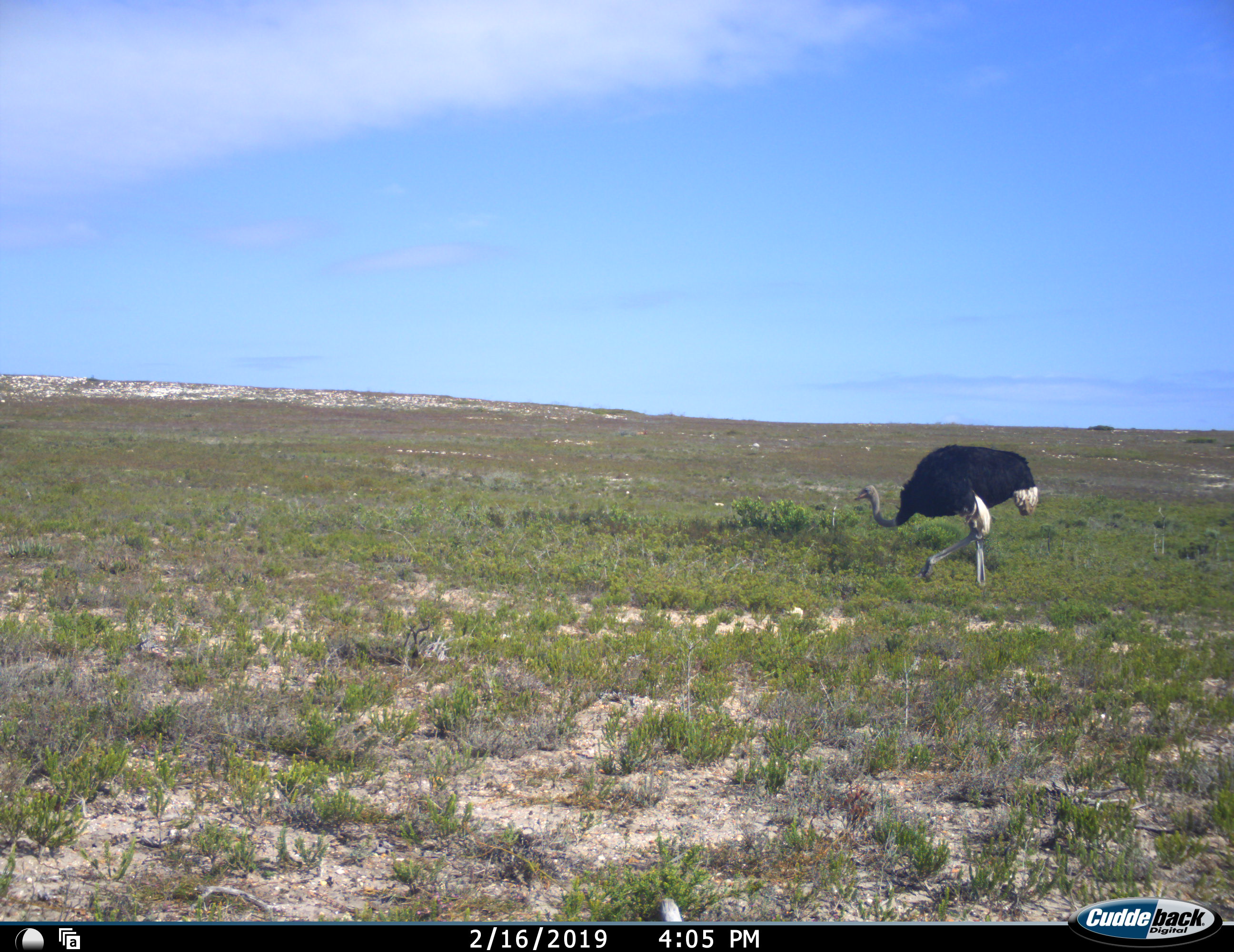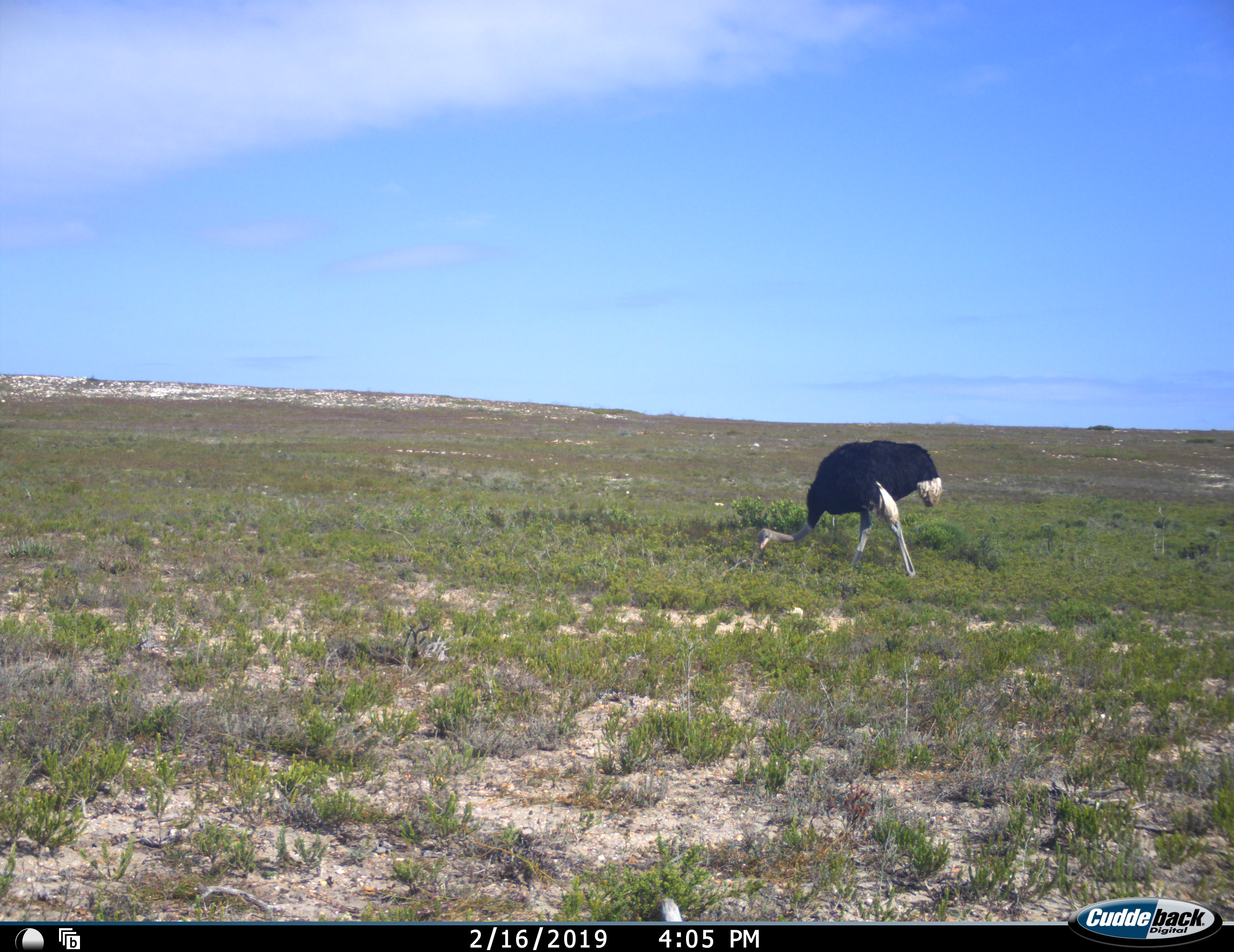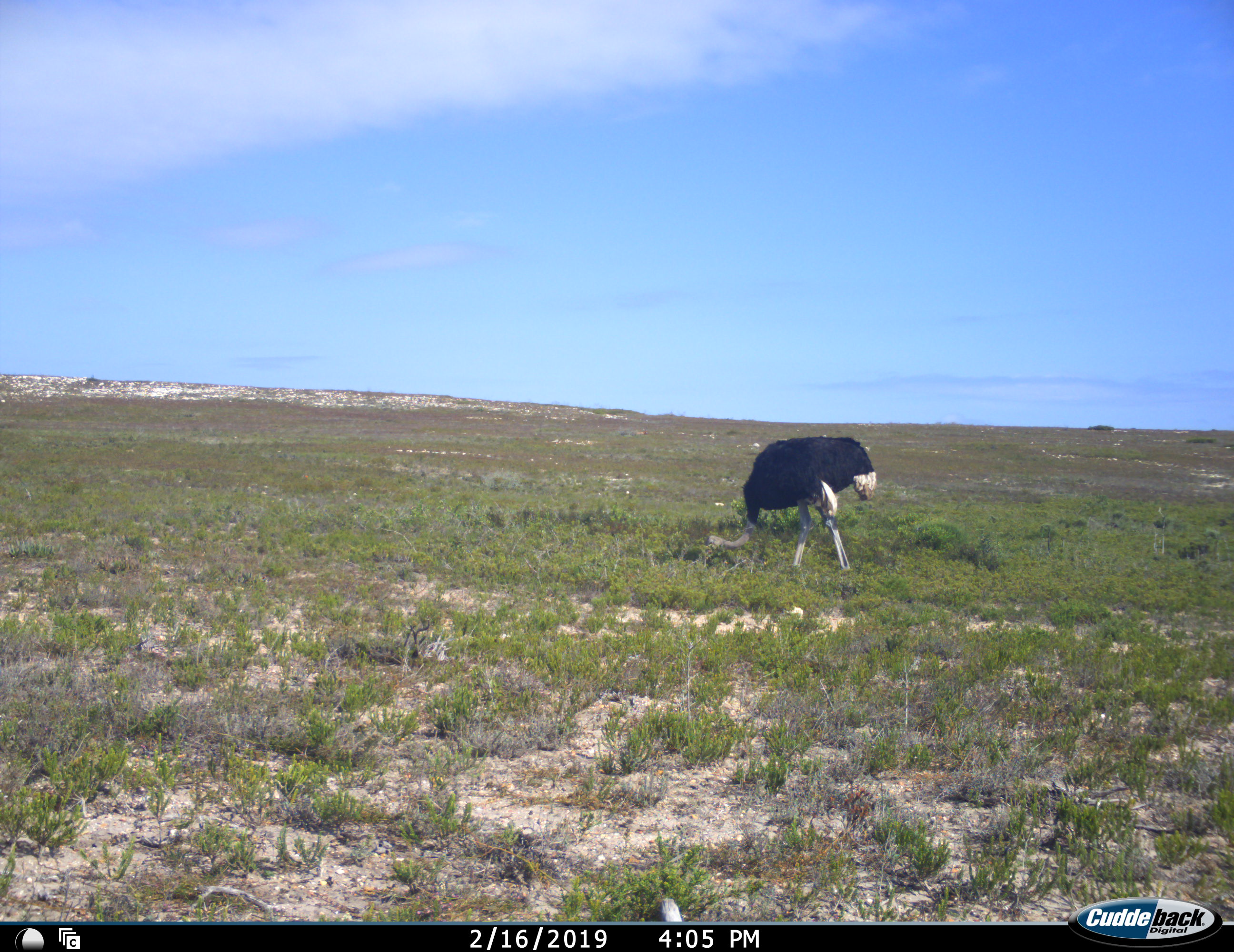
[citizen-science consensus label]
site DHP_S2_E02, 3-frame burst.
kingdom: Animalia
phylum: Chordata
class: Aves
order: Struthioniformes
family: Struthionidae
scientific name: Struthionidae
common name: ostrich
Ostrich (Struthionidae), count 1. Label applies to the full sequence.